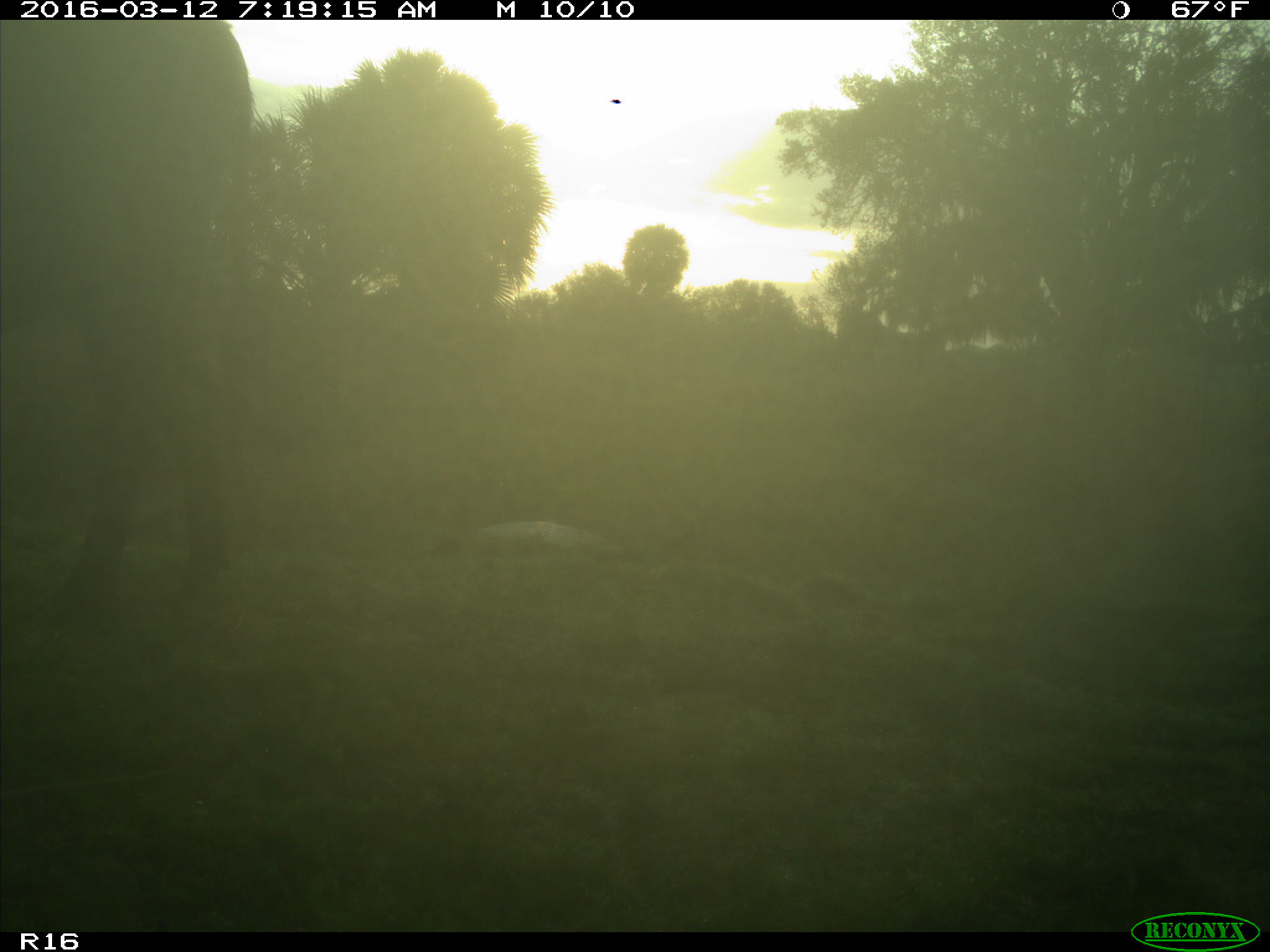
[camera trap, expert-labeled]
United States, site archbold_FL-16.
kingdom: Animalia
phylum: Chordata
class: Mammalia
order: Artiodactyla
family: Bovidae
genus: Bos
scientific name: Bos taurus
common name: domestic cow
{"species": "Bos taurus (domestic cow)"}